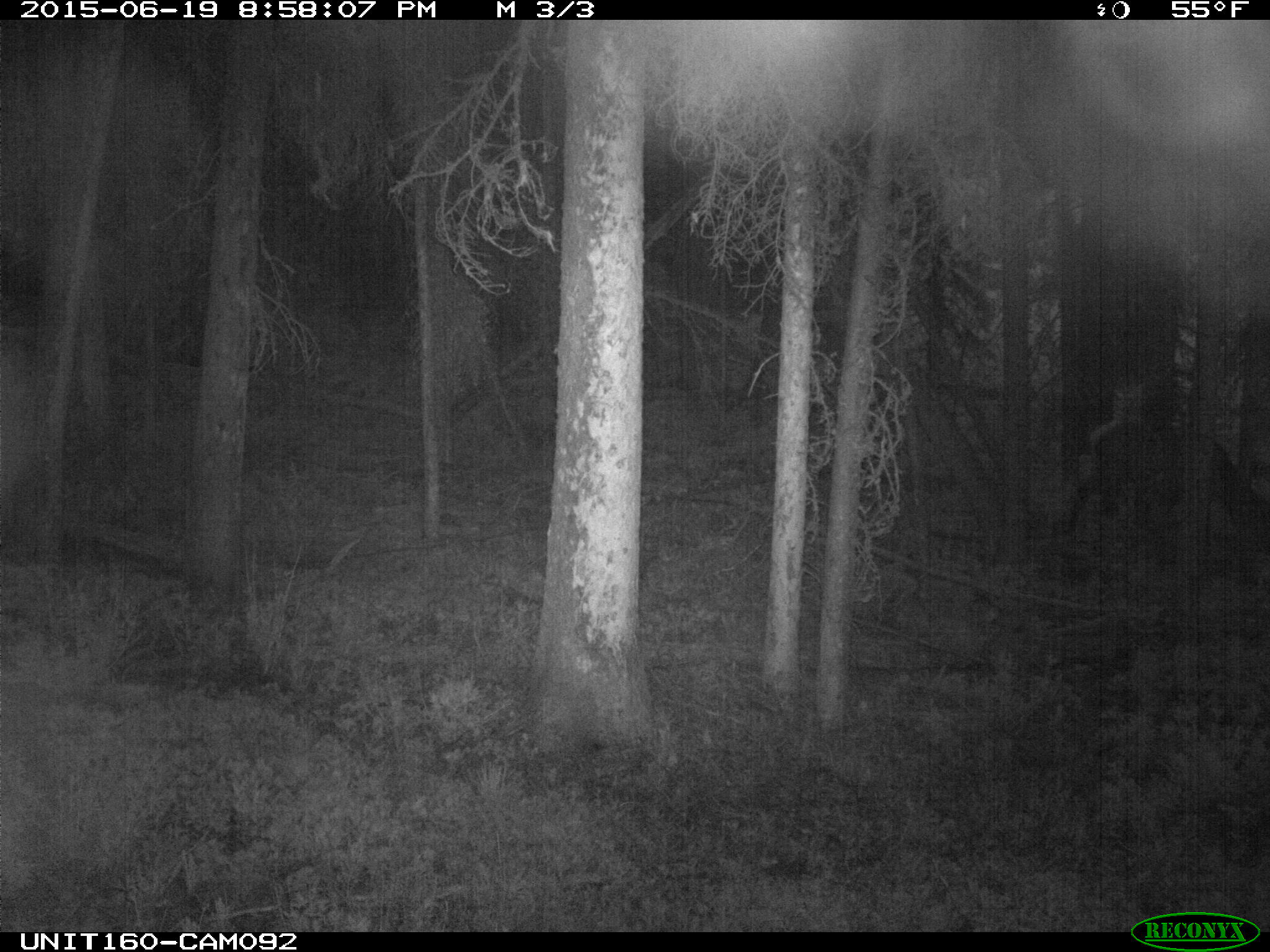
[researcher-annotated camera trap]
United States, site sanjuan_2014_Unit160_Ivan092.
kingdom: Animalia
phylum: Chordata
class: Mammalia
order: Artiodactyla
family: Cervidae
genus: Cervus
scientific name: Cervus elaphus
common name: red deer